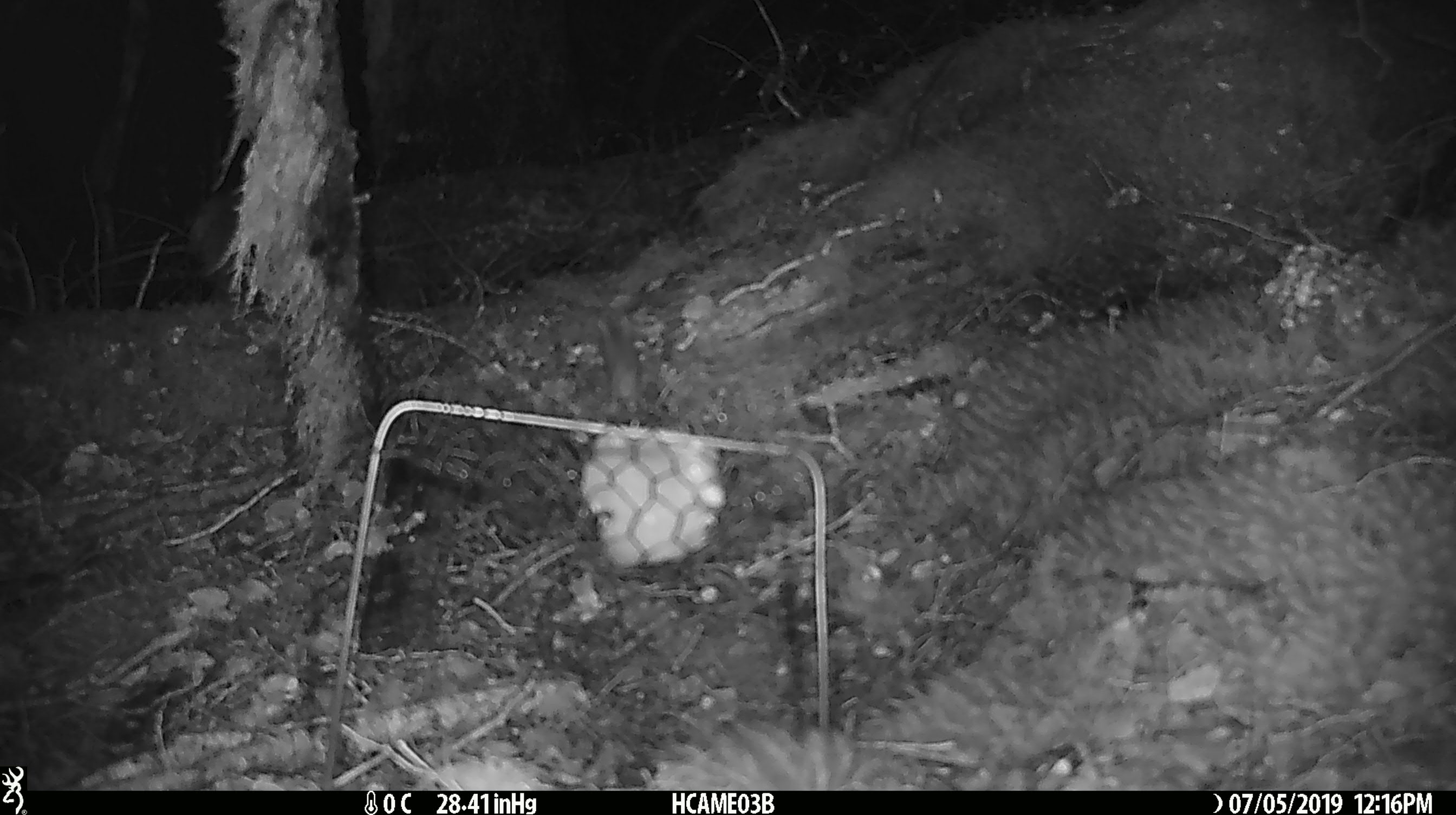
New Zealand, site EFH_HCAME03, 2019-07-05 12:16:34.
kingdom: Animalia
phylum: Chordata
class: Mammalia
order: Rodentia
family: Muridae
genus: Mus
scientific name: Mus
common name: mouse